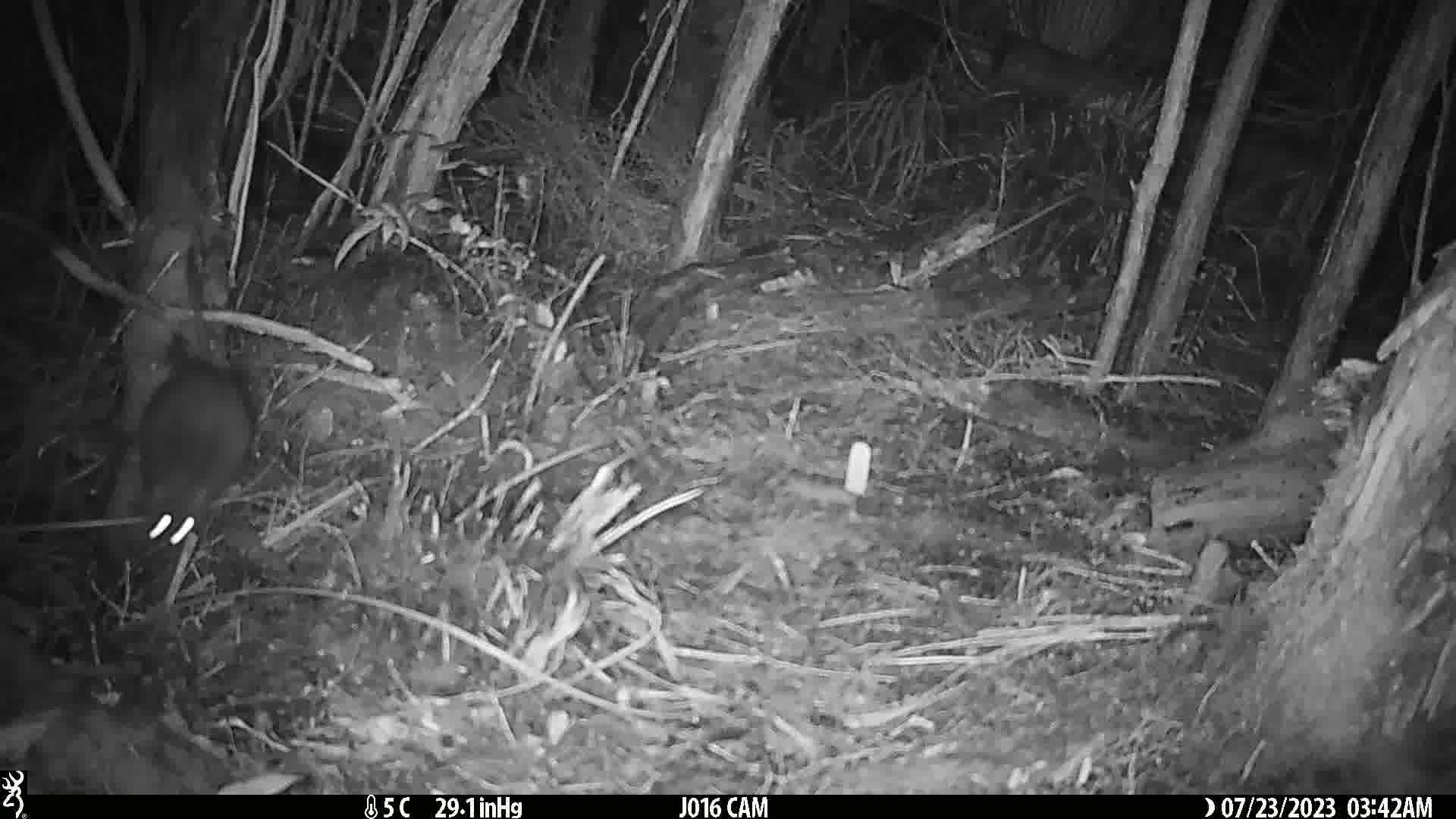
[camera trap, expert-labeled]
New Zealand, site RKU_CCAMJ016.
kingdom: Animalia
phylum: Chordata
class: Mammalia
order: Rodentia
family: Muridae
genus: Rattus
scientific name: Rattus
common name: rat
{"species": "rat (Rattus)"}